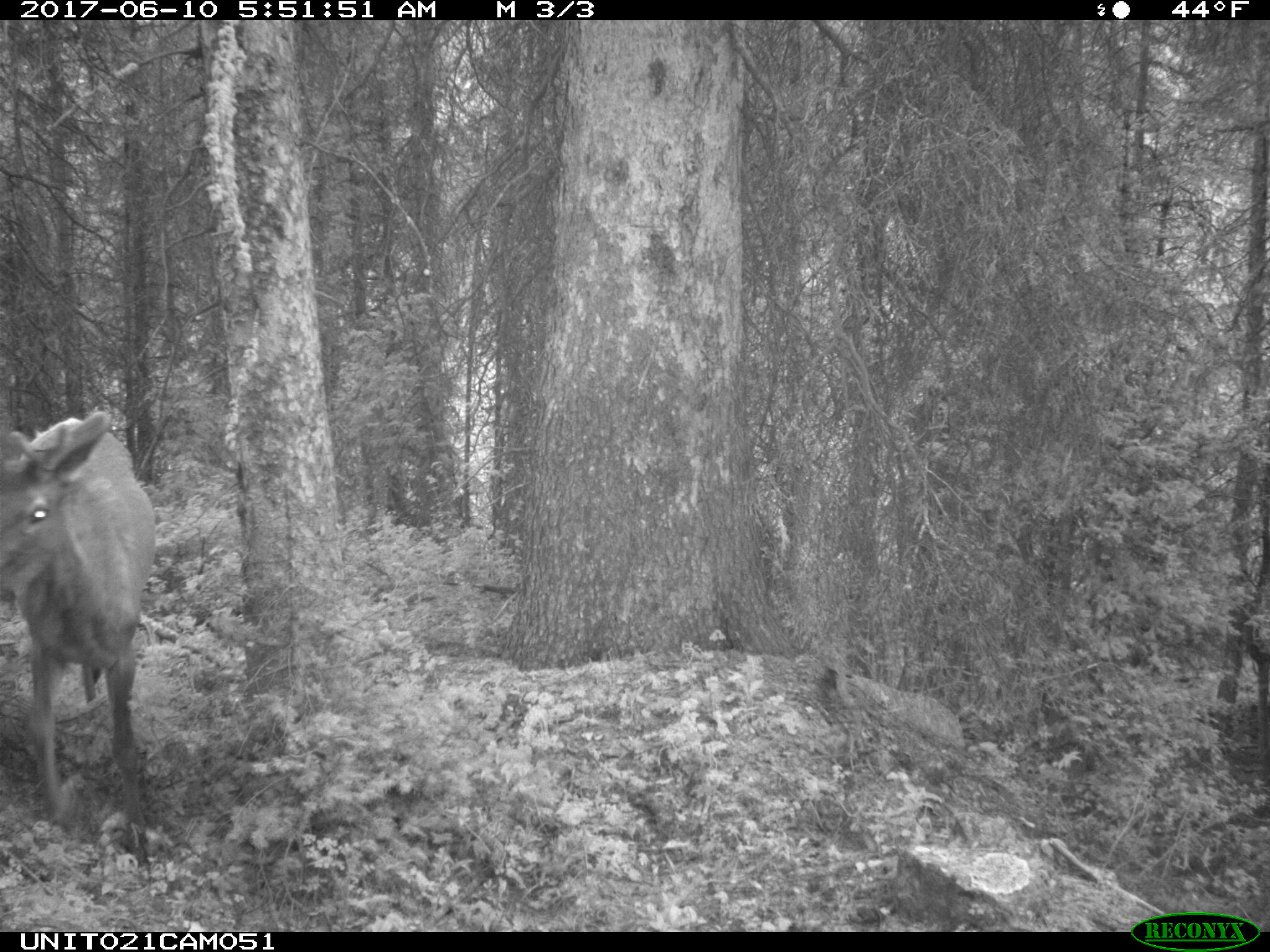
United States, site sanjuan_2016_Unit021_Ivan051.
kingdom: Animalia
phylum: Chordata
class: Mammalia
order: Artiodactyla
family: Cervidae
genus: Cervus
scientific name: Cervus elaphus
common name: red deer